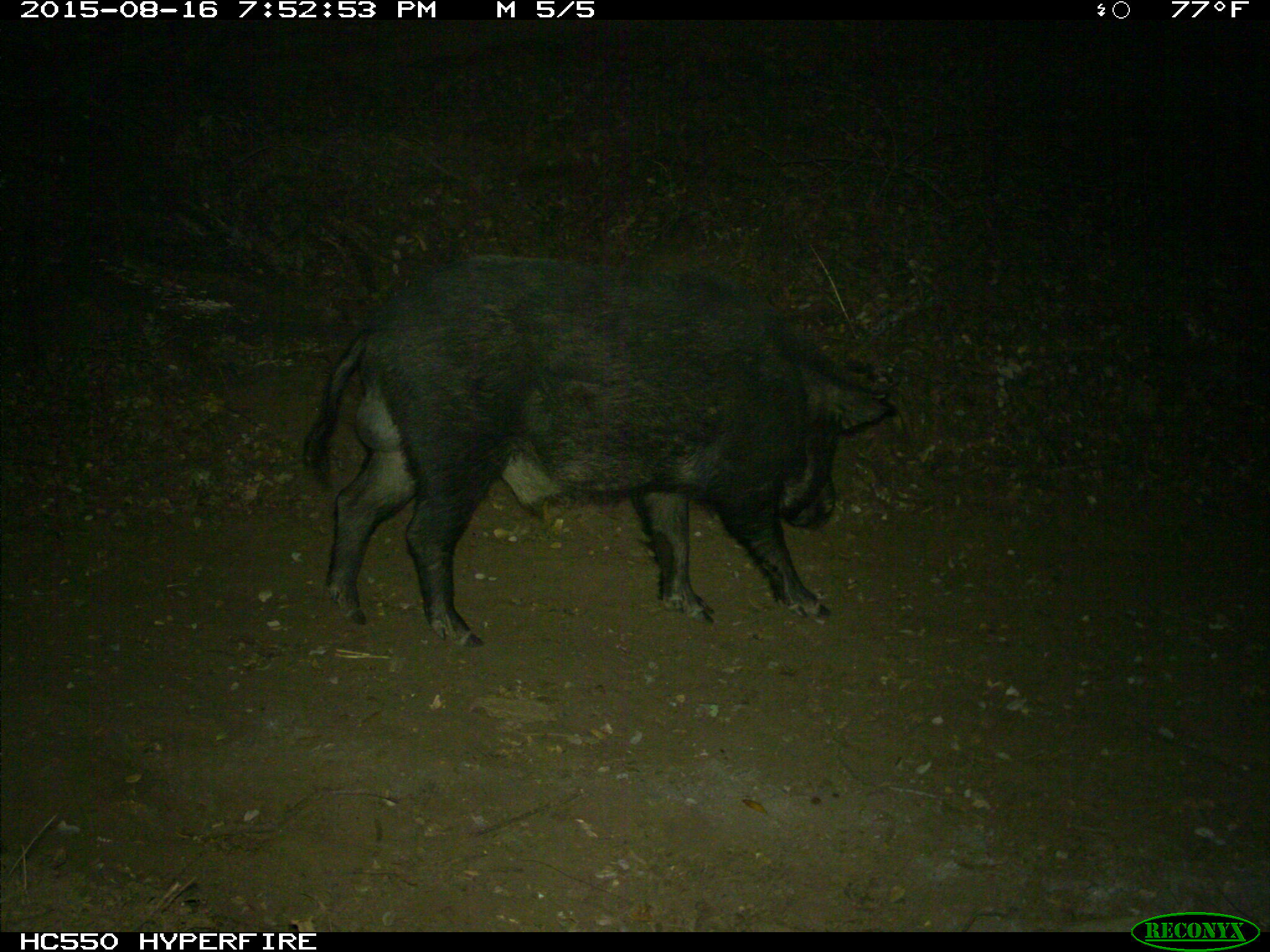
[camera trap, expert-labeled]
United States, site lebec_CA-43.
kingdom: Animalia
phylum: Chordata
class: Mammalia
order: Artiodactyla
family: Suidae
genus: Sus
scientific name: Sus scrofa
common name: wild boar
Sus scrofa (wild boar).